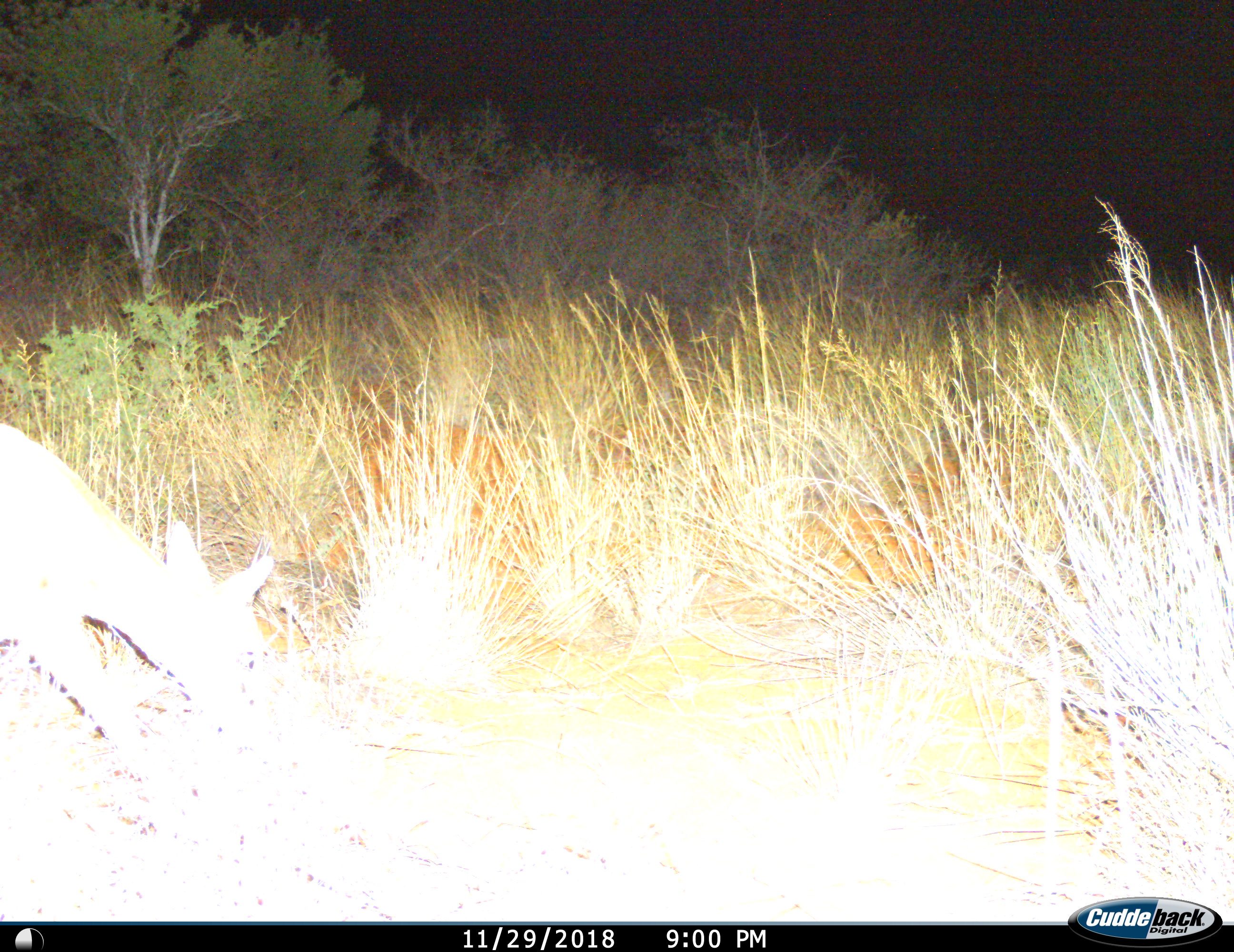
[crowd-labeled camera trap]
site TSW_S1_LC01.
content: unidentified animal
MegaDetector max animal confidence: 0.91